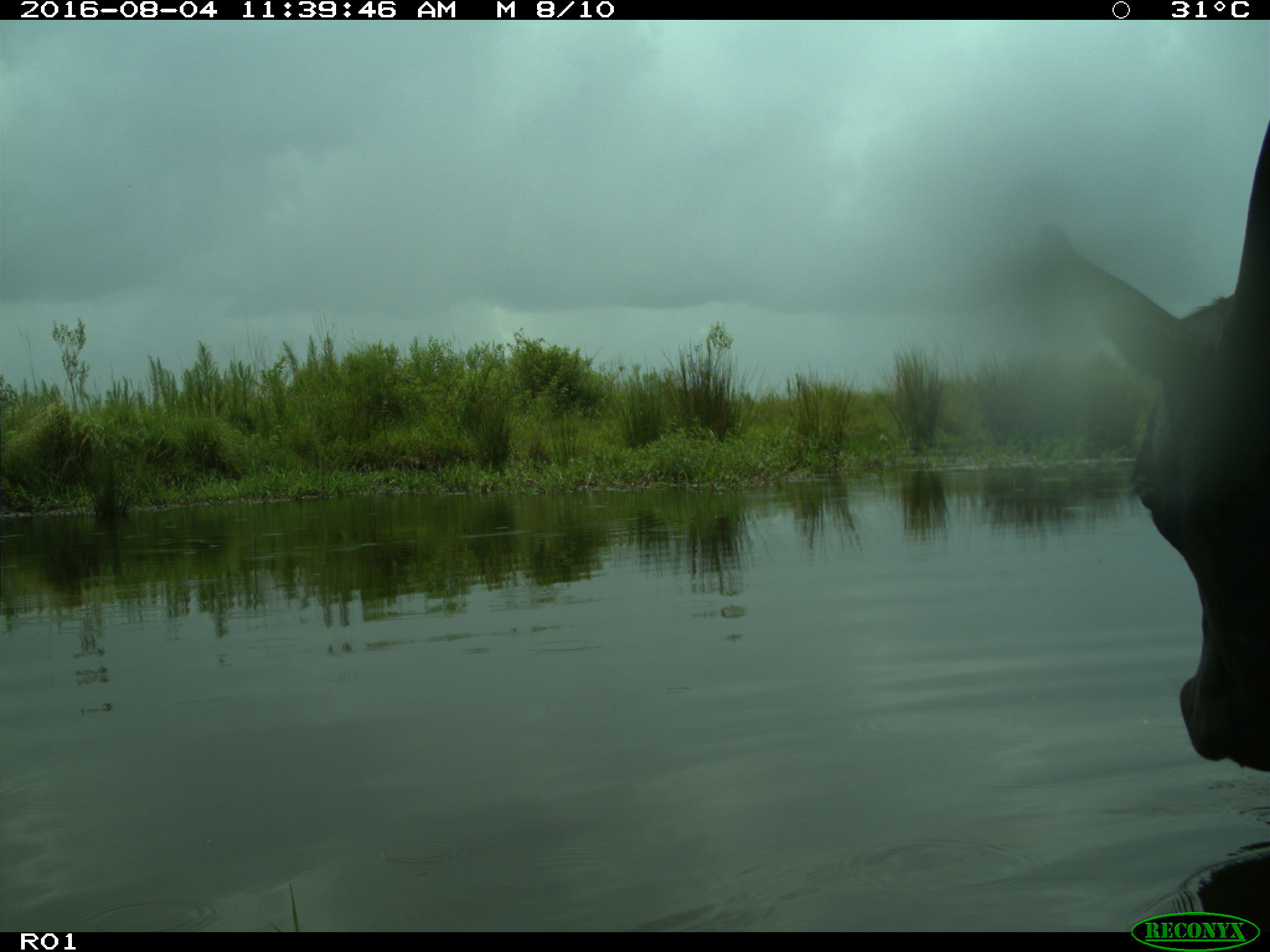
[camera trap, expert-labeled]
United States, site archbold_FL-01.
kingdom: Animalia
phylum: Chordata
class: Mammalia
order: Artiodactyla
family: Bovidae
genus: Bos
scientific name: Bos taurus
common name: domestic cow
Bos taurus (domestic cow).